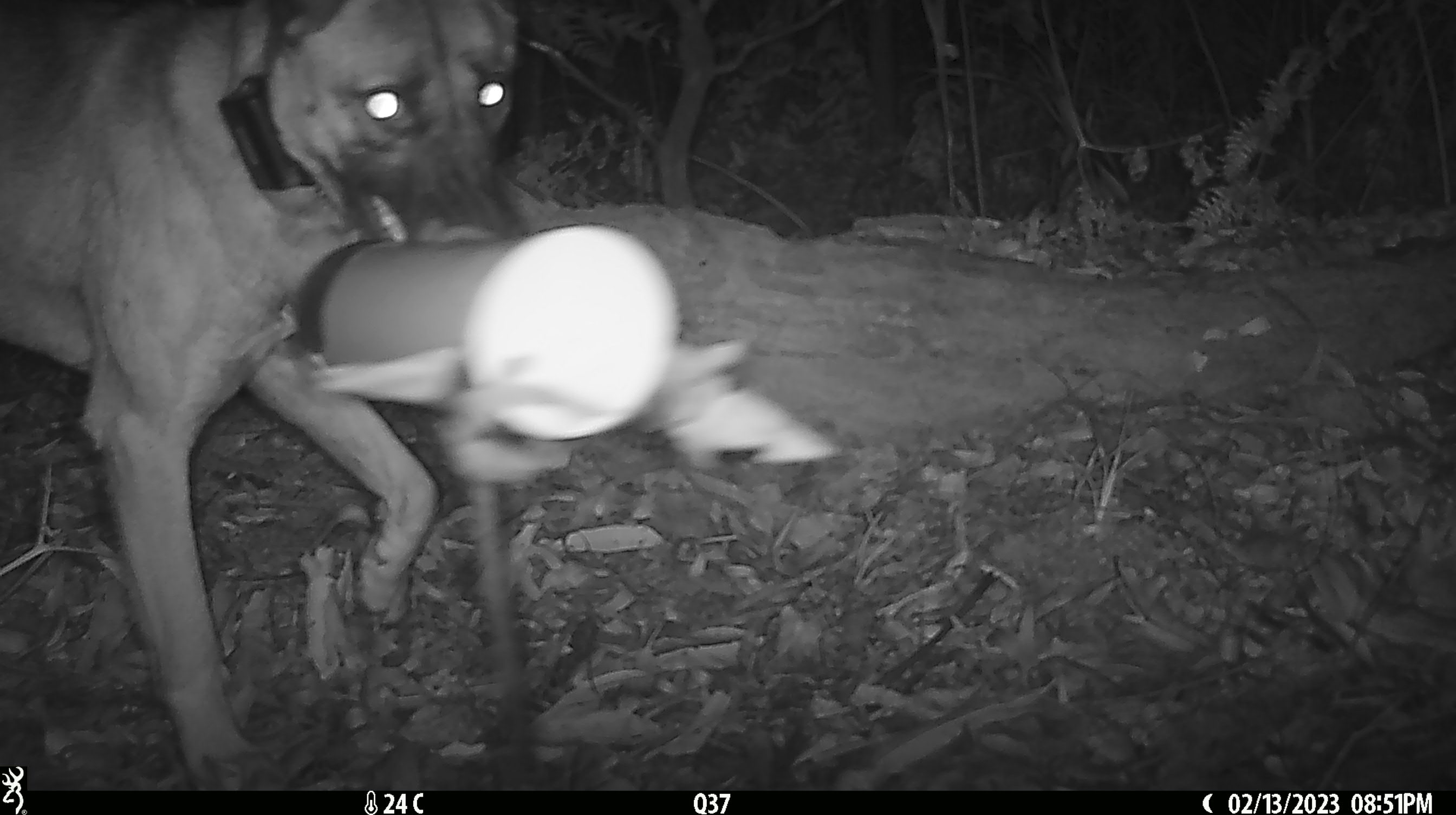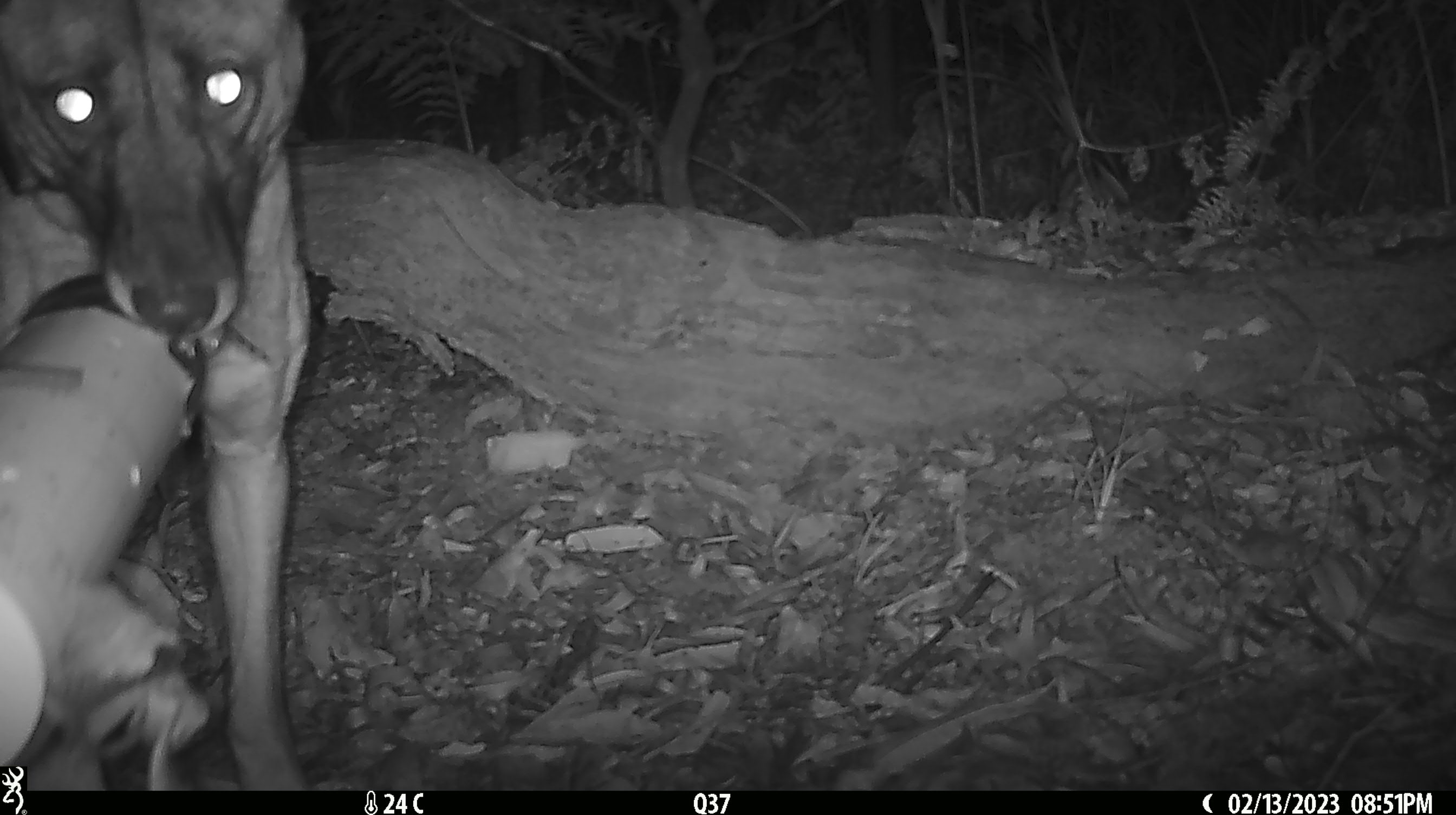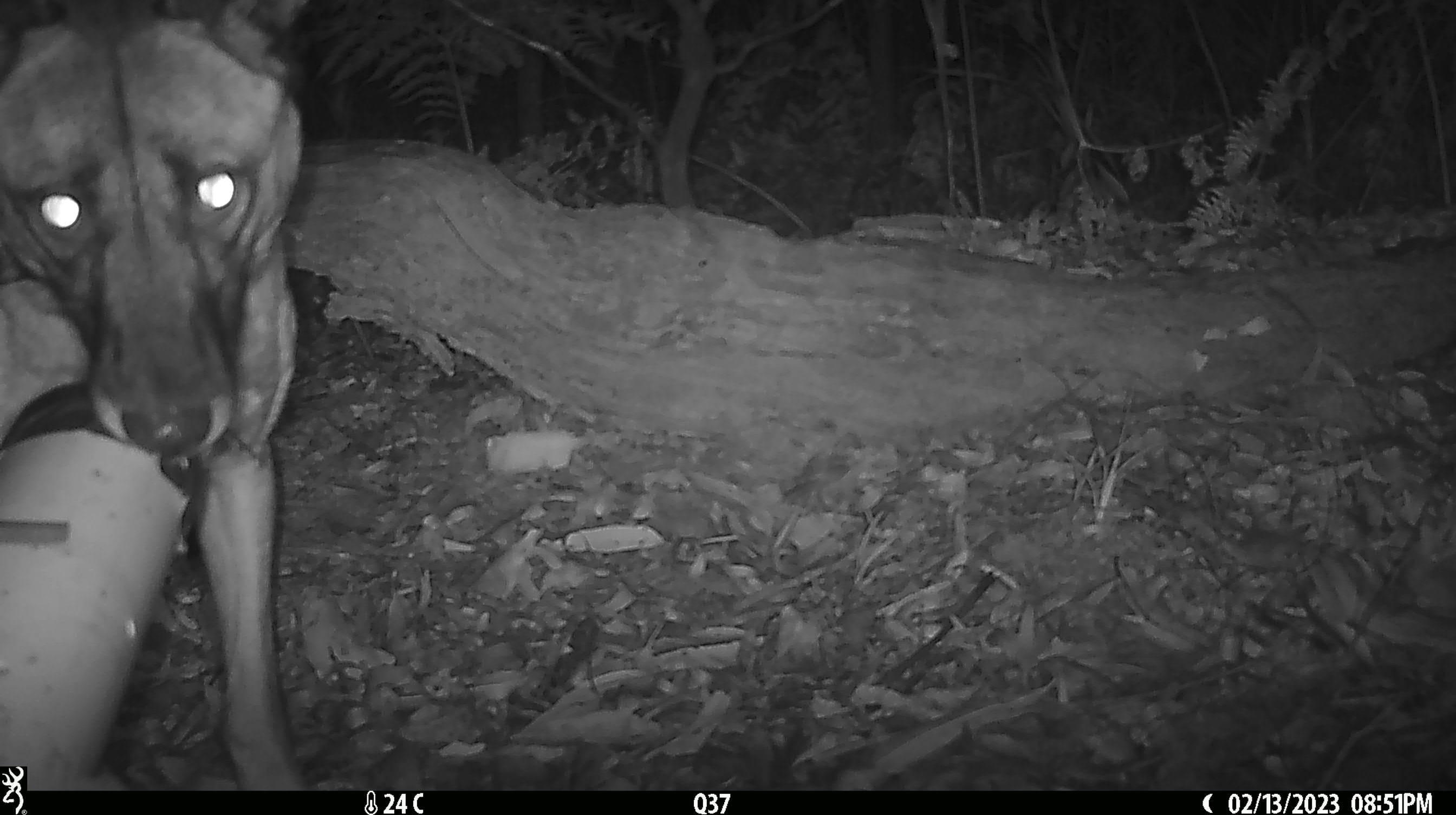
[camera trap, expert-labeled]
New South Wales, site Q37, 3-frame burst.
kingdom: Animalia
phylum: Chordata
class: Mammalia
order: Carnivora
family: Canidae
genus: Canis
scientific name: Canis familiaris dingo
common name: dingo